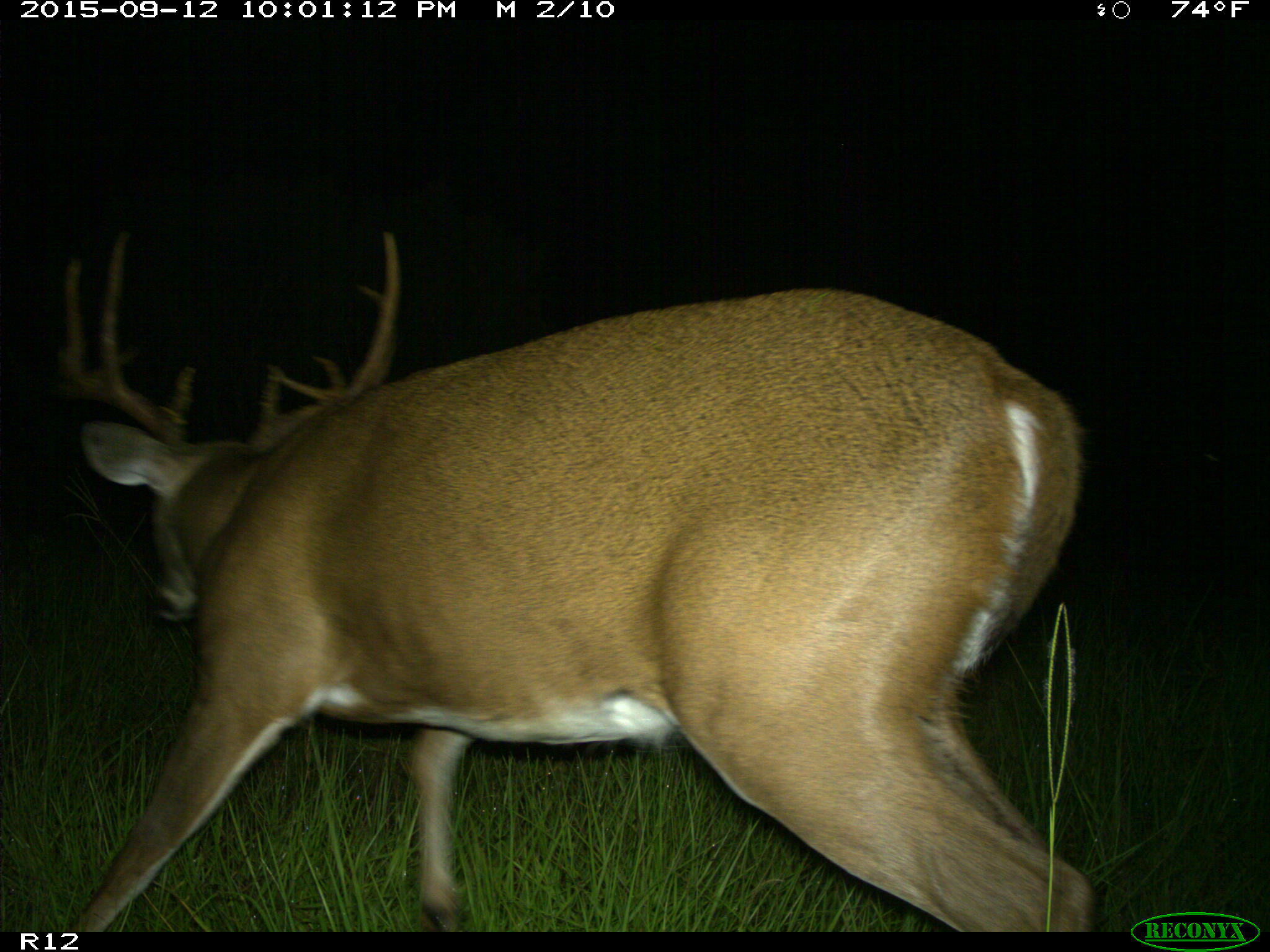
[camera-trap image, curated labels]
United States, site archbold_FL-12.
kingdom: Animalia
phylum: Chordata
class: Mammalia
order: Artiodactyla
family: Cervidae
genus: Odocoileus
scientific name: Odocoileus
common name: deer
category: unidentified deer